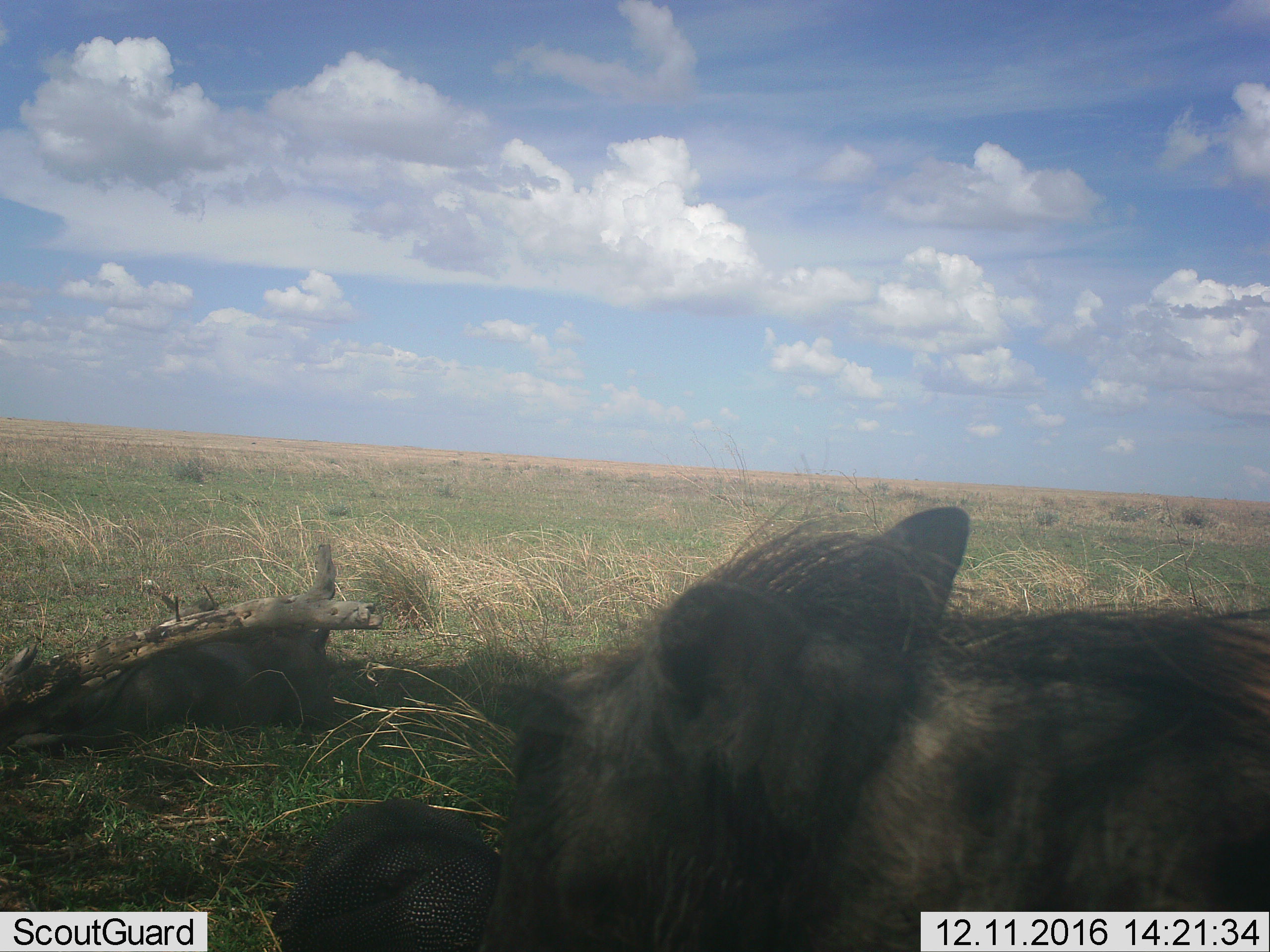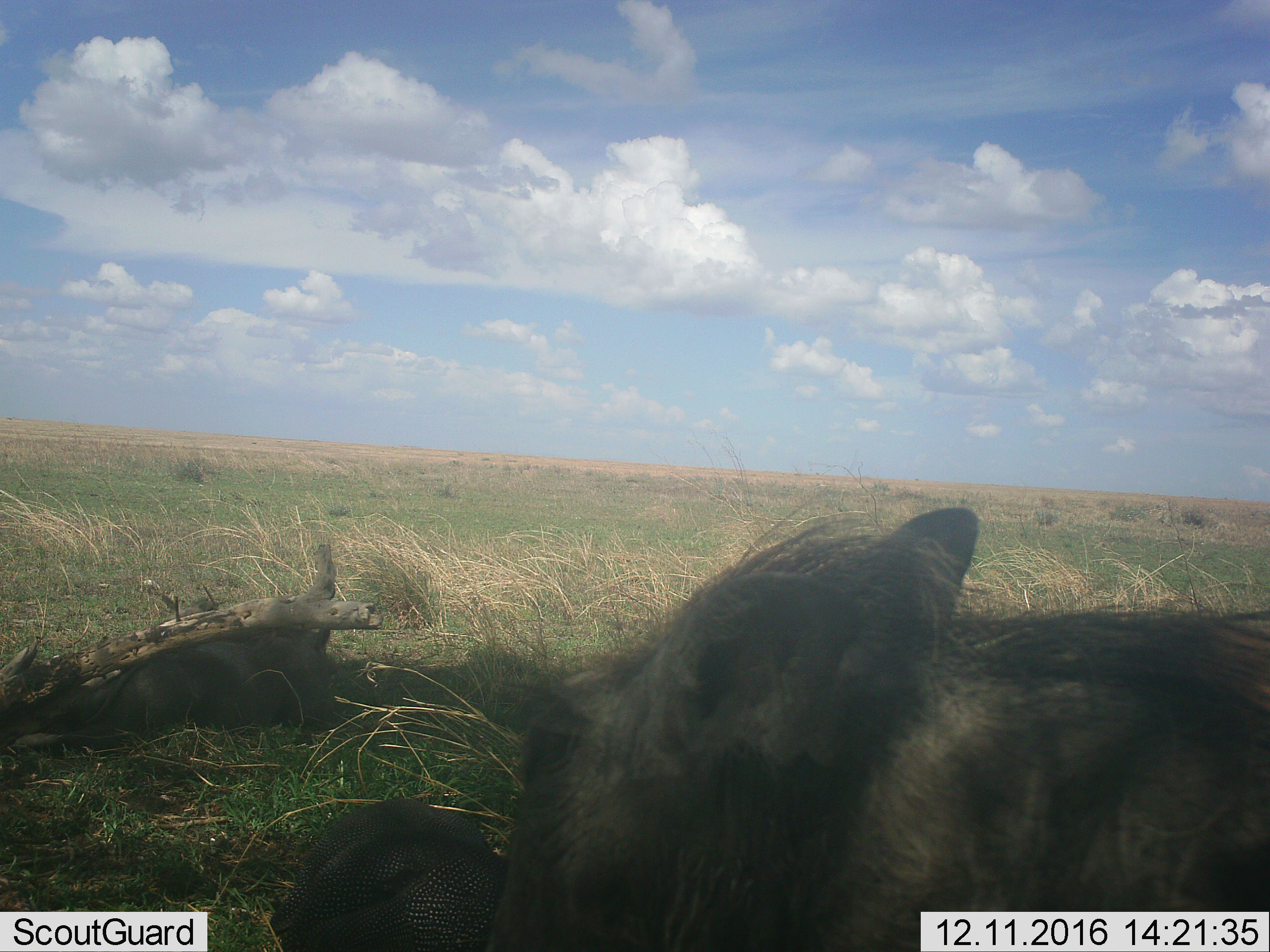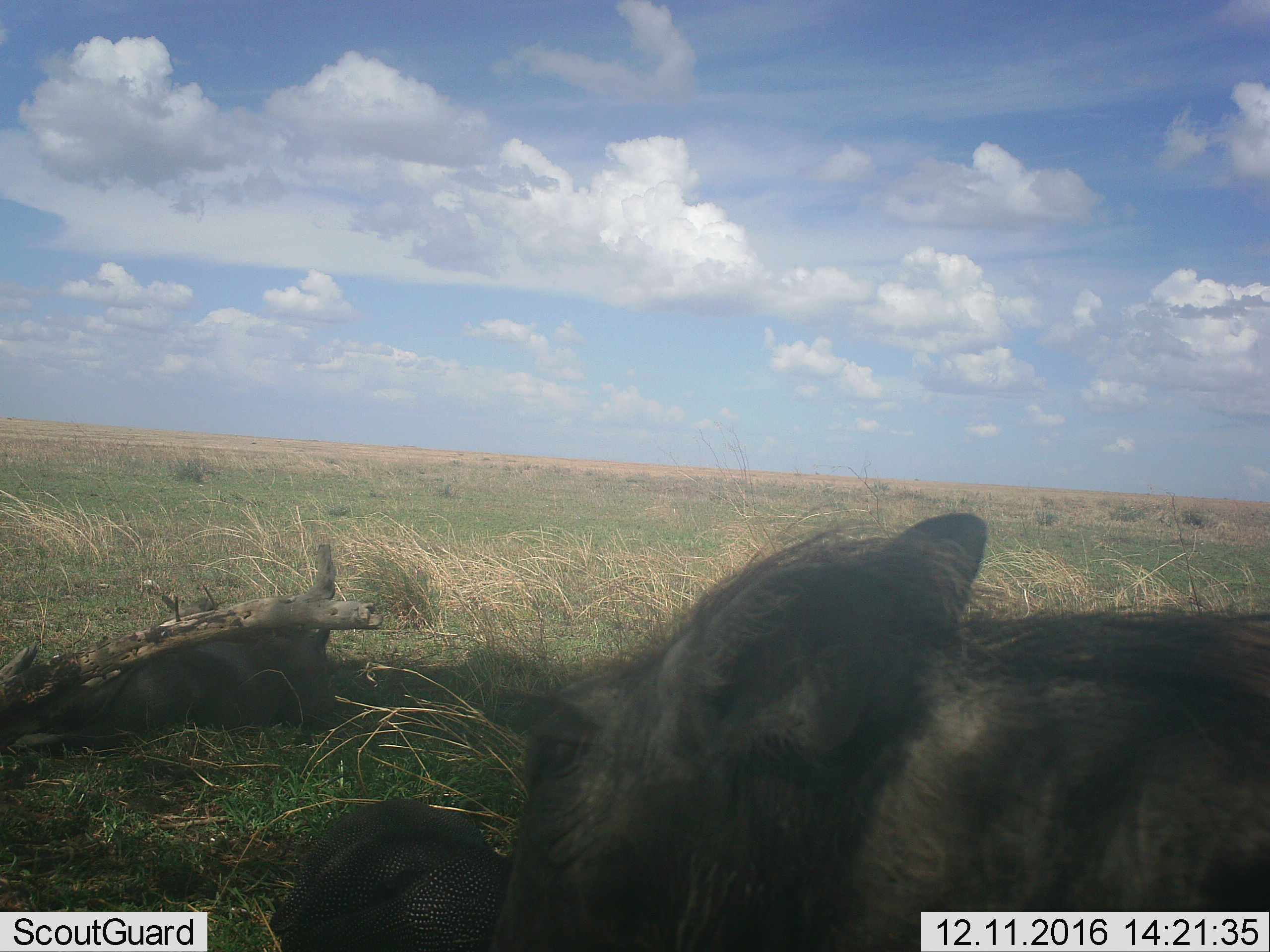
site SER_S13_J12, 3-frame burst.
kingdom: Animalia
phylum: Chordata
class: Mammalia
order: Artiodactyla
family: Suidae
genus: Phacochoerus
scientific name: Phacochoerus africanus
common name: warthog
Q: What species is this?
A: Warthog (Phacochoerus africanus).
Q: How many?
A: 1.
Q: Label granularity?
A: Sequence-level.